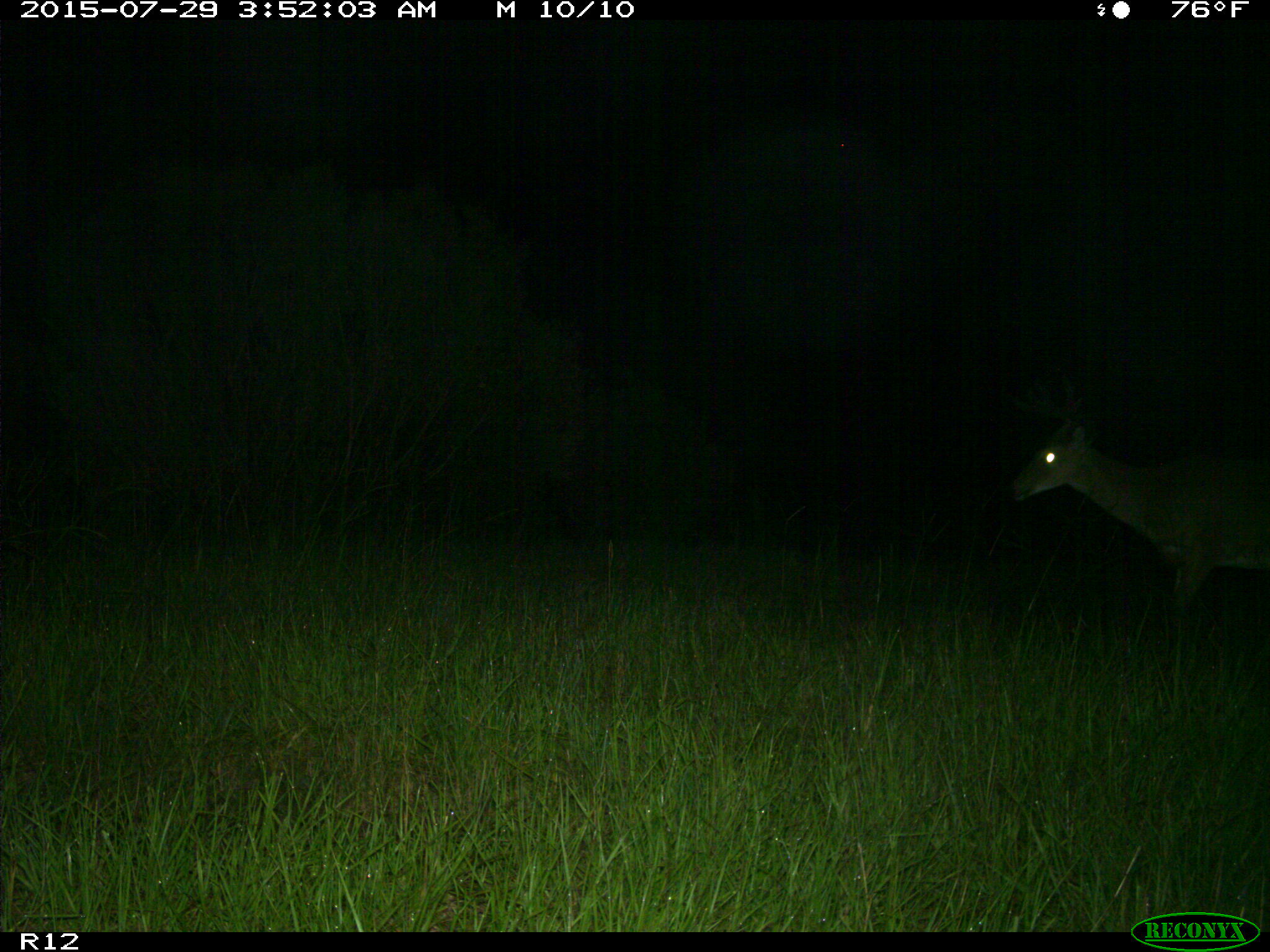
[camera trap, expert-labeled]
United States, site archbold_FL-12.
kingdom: Animalia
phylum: Chordata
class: Mammalia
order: Artiodactyla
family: Cervidae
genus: Odocoileus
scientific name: Odocoileus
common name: deer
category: unidentified deer